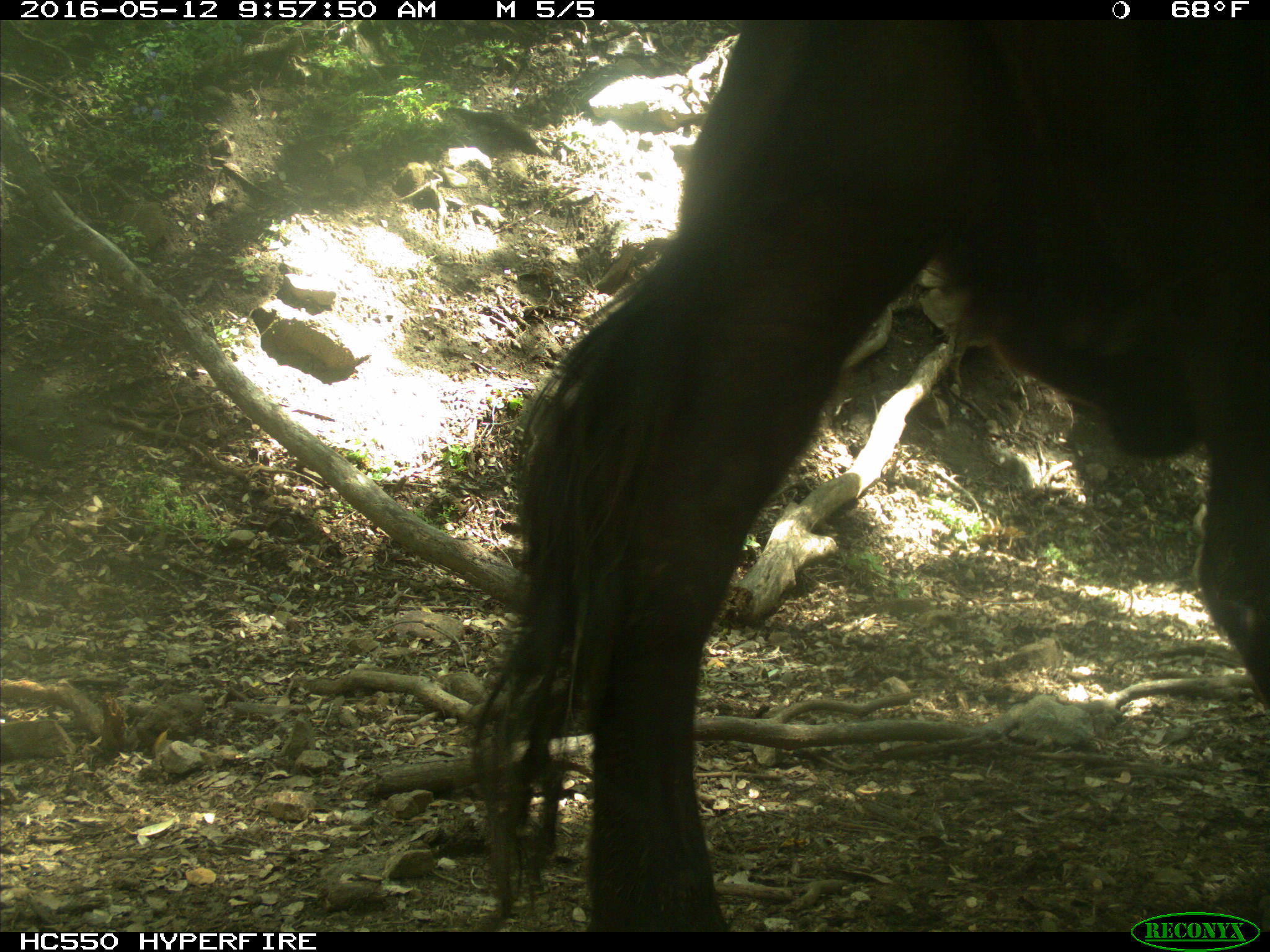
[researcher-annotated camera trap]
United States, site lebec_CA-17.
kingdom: Animalia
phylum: Chordata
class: Mammalia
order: Artiodactyla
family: Bovidae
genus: Bos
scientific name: Bos taurus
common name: domestic cow